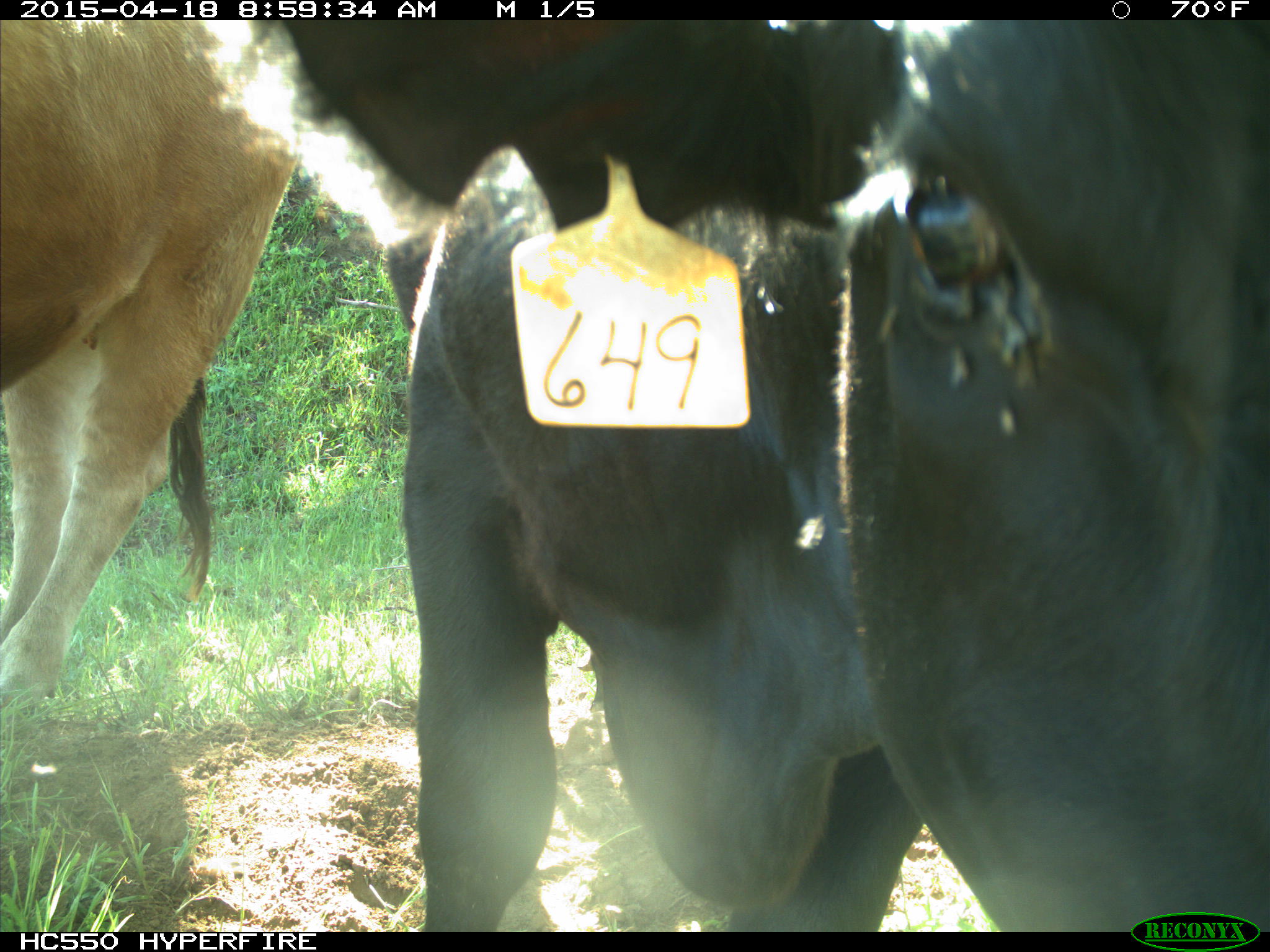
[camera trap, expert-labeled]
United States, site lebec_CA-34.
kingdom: Animalia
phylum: Chordata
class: Mammalia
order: Artiodactyla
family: Bovidae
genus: Bos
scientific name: Bos taurus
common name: domestic cow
Bos taurus (domestic cow).